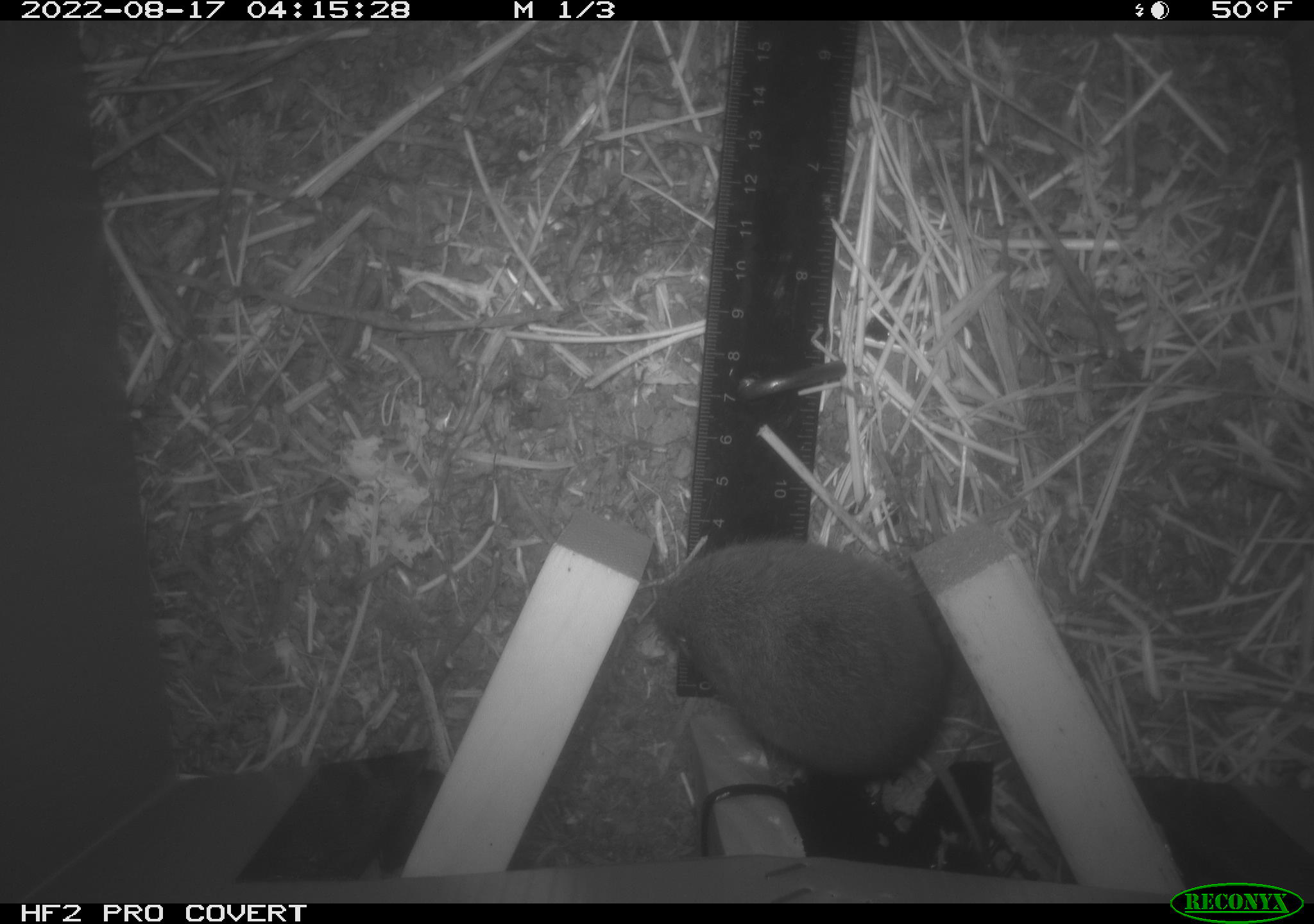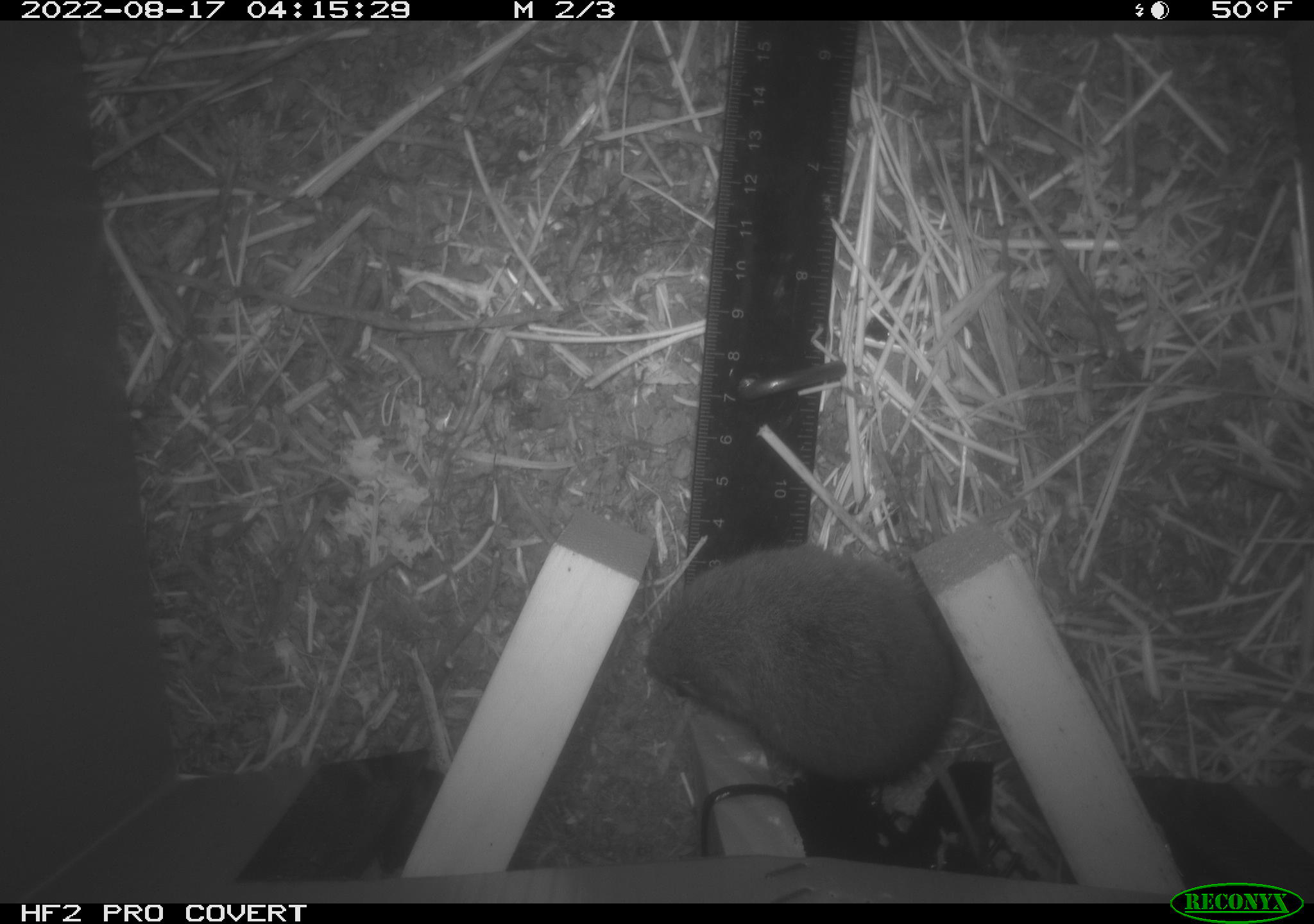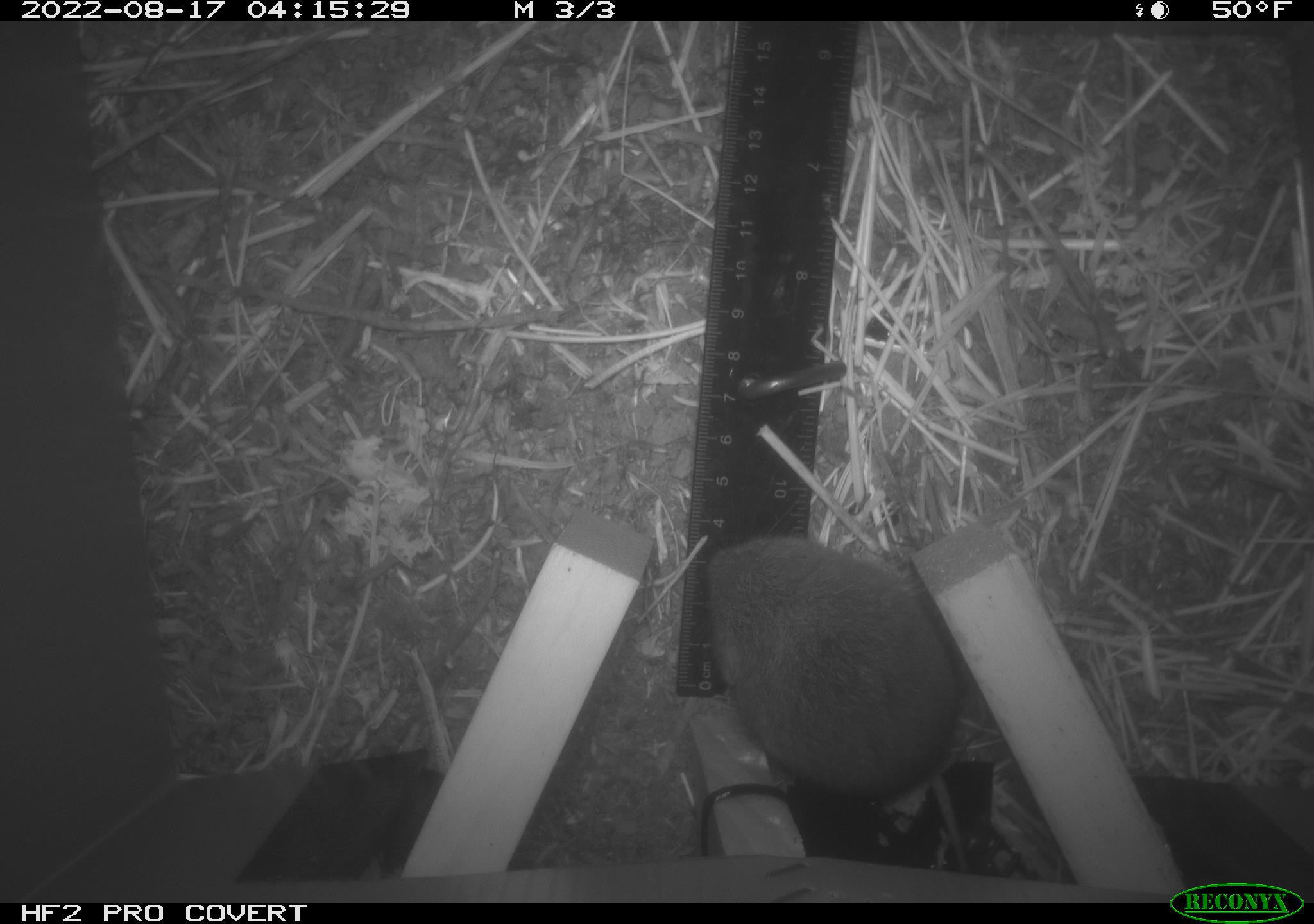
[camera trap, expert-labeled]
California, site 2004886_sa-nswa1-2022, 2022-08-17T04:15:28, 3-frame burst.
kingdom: Animalia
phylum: Chordata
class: Mammalia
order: Rodentia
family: Cricetidae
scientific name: Cricetidae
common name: hamsters, voles, lemmings, and allies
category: cricetidae family